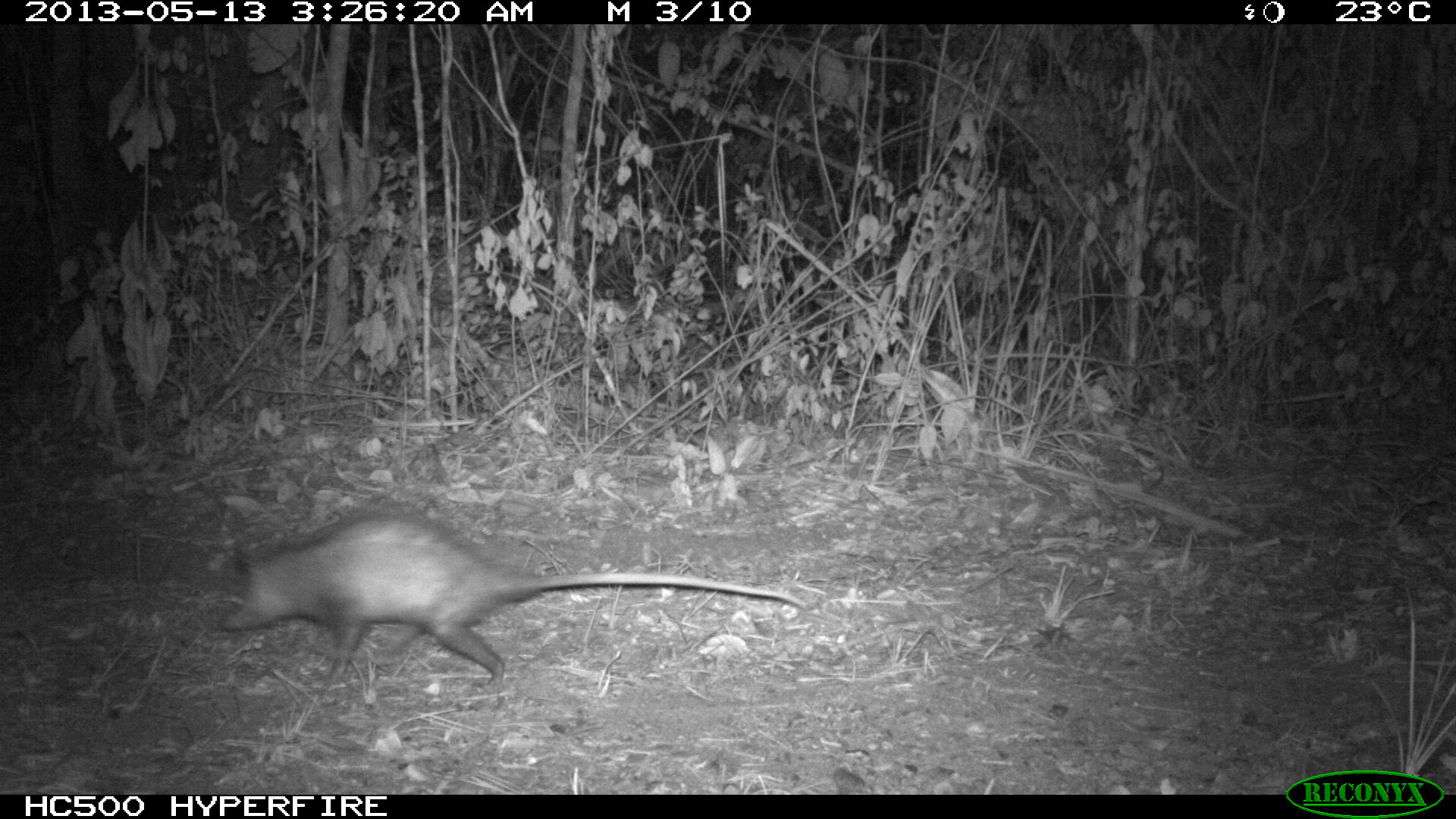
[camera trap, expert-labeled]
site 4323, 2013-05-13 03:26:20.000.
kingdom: Animalia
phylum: Chordata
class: Mammalia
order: Didelphimorphia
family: Didelphidae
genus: Didelphis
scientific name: Didelphis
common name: american opossums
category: didelphis sp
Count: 1.